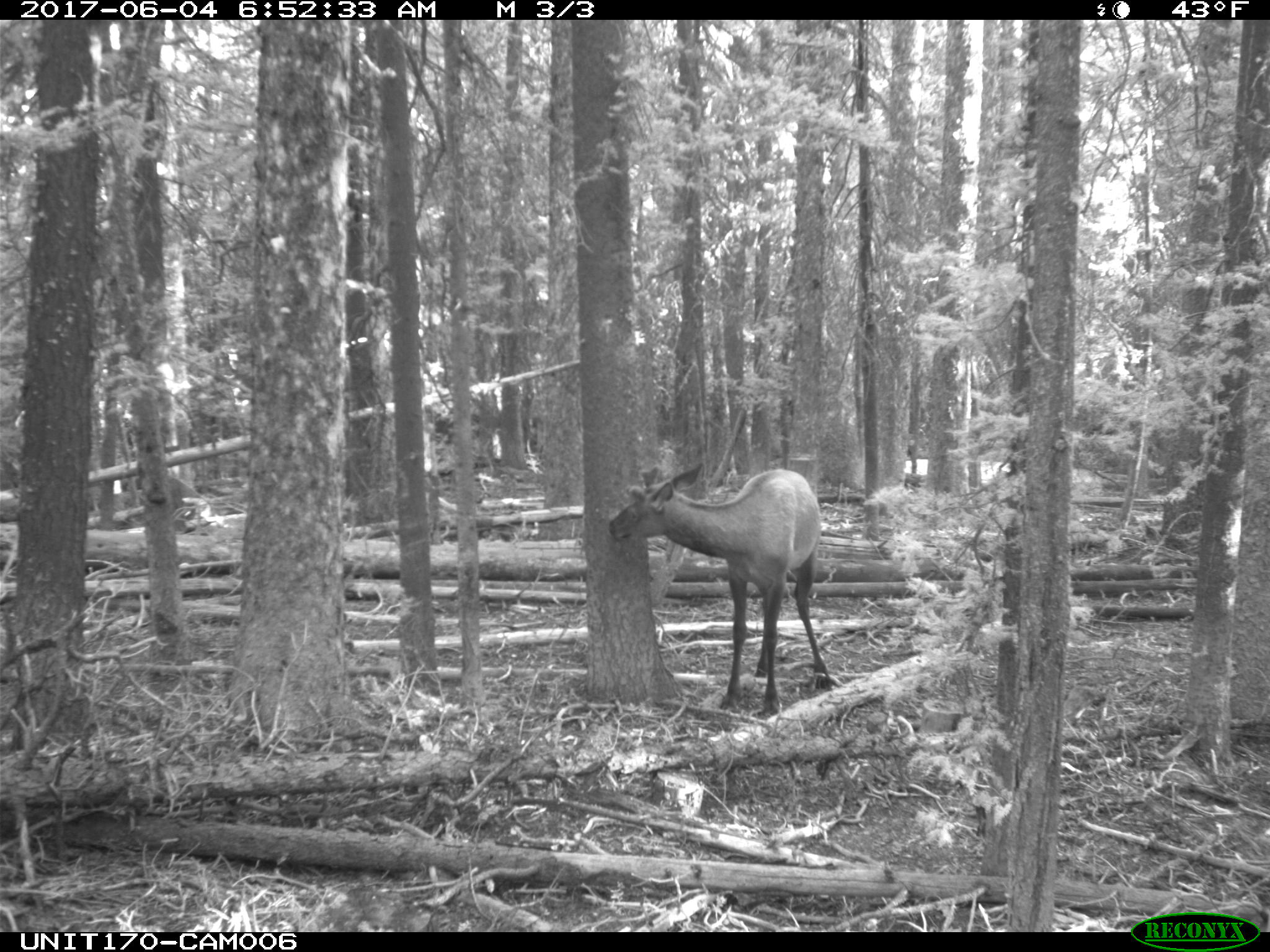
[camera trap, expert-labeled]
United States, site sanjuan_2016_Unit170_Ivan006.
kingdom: Animalia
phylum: Chordata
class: Mammalia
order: Artiodactyla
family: Cervidae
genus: Cervus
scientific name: Cervus elaphus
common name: red deer